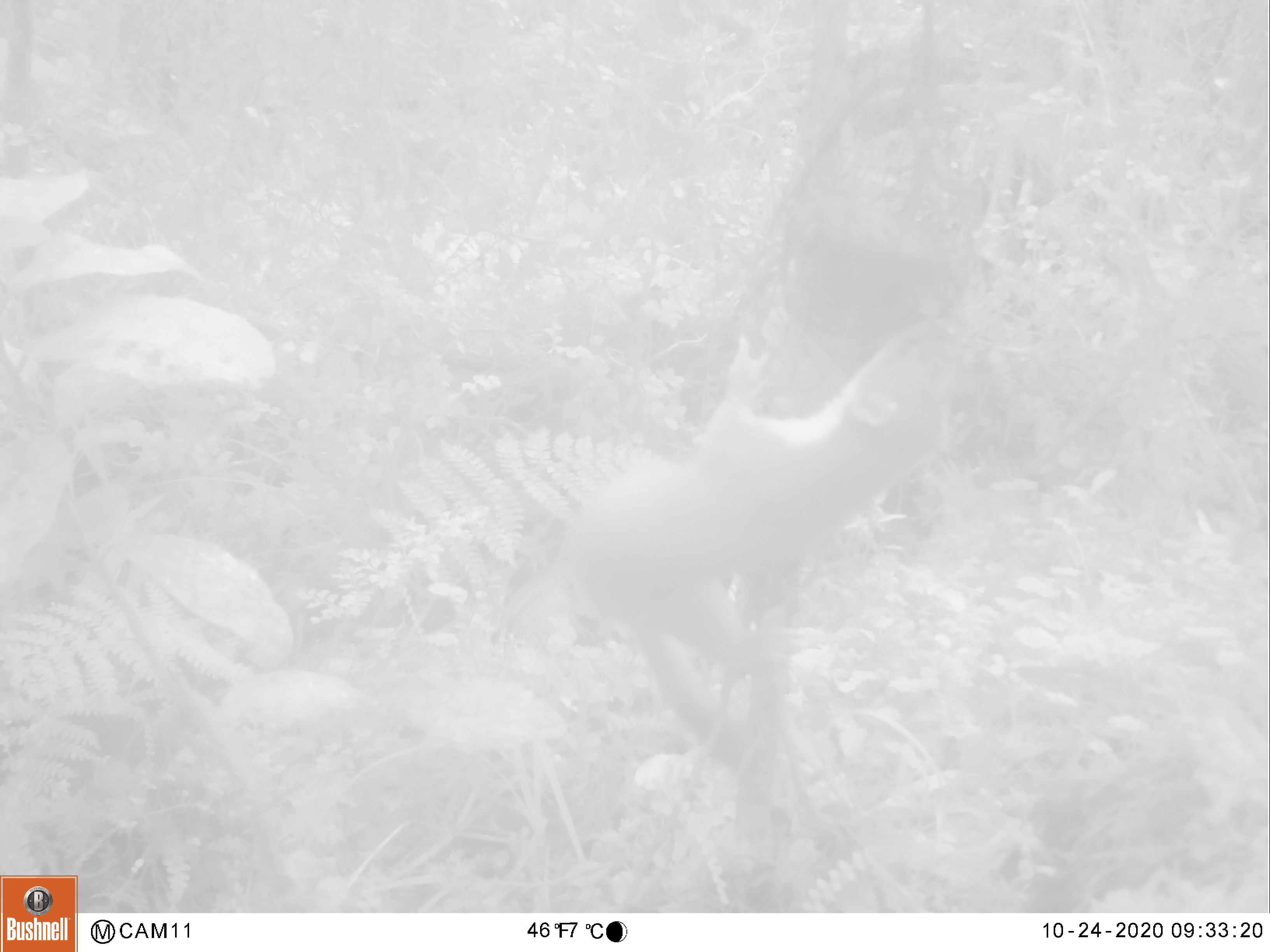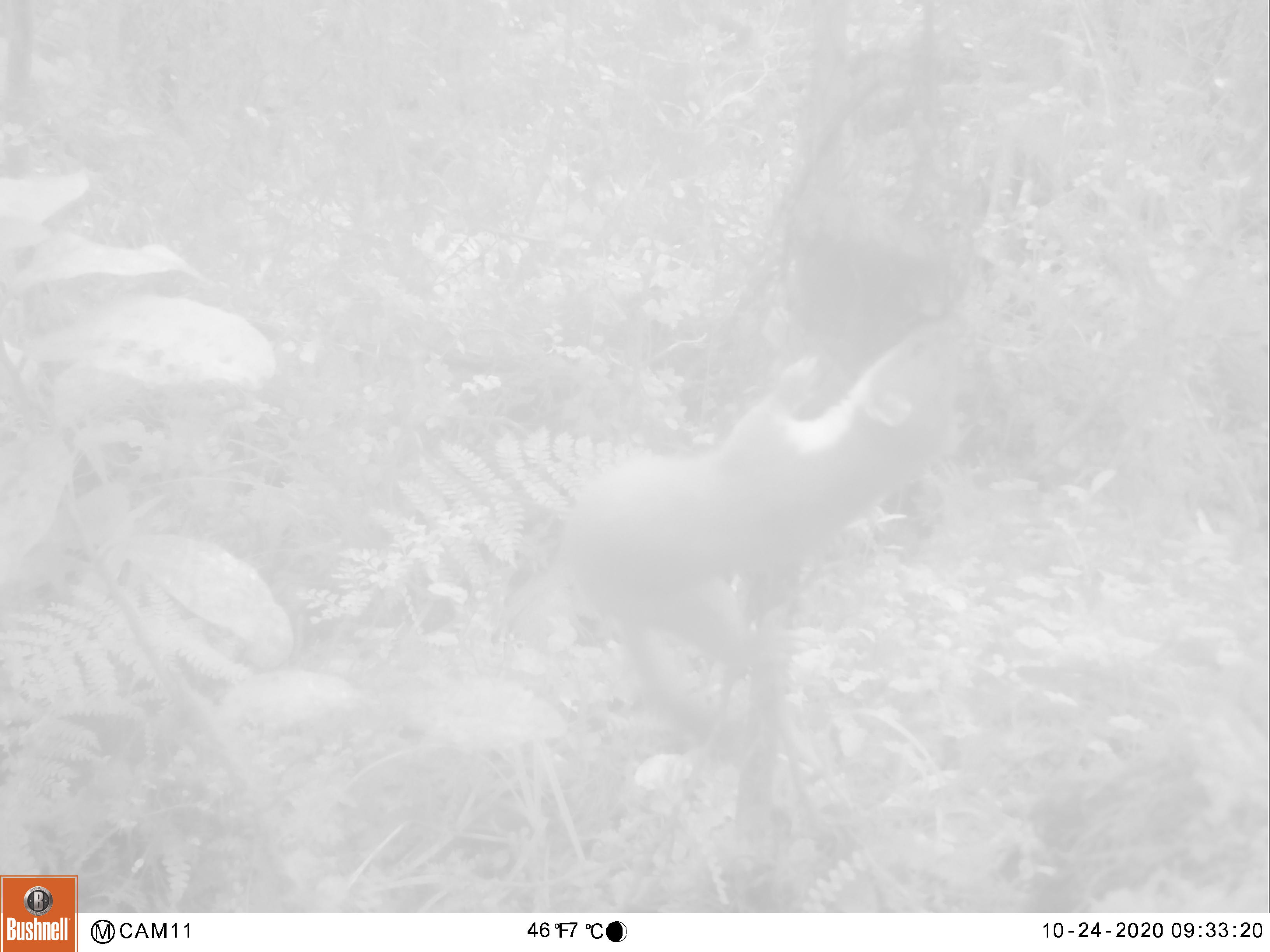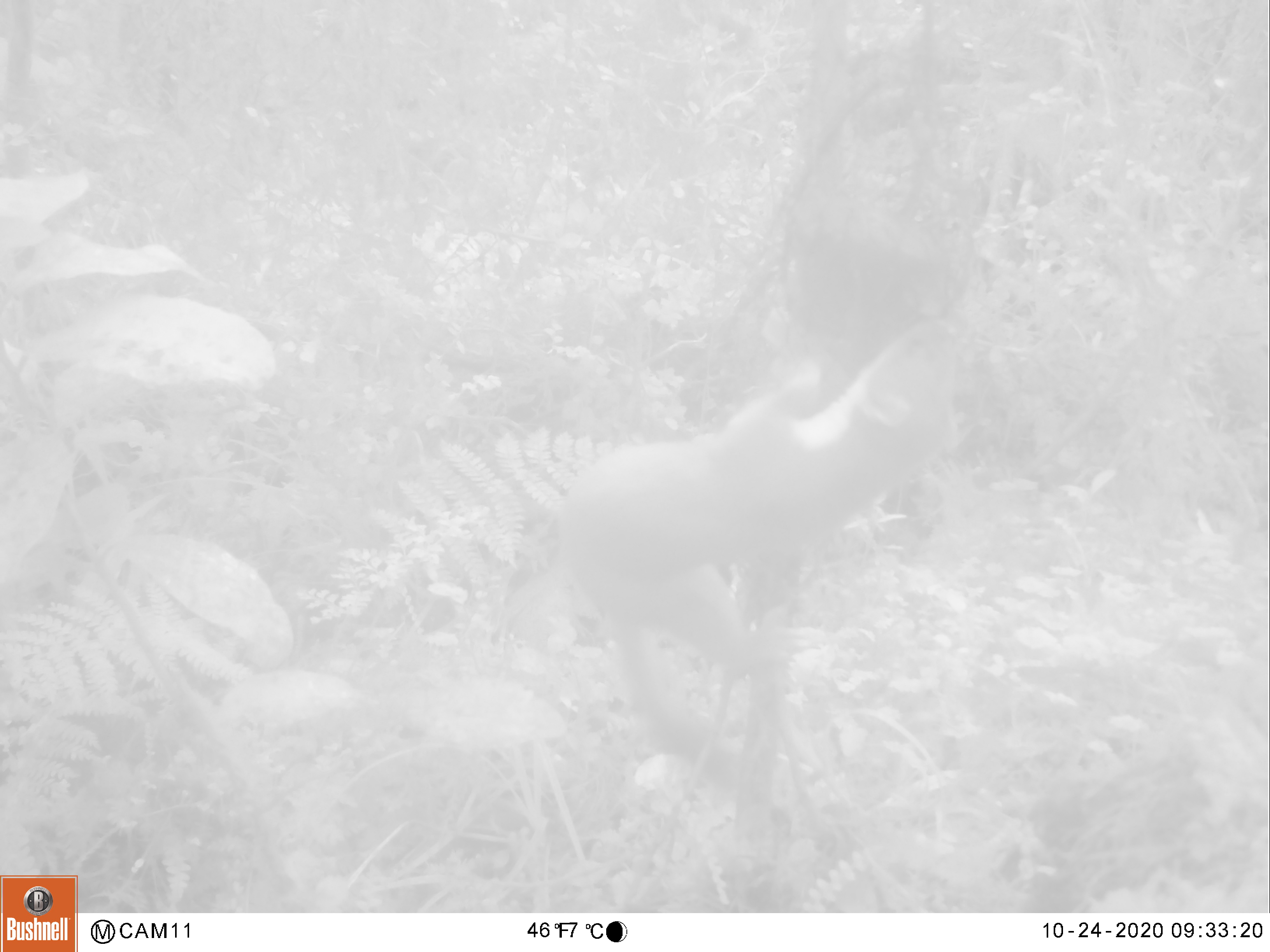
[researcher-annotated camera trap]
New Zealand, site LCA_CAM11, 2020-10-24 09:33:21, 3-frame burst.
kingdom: Animalia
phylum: Chordata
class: Mammalia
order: Carnivora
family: Mustelidae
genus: Mustela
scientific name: Mustela erminea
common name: stoat